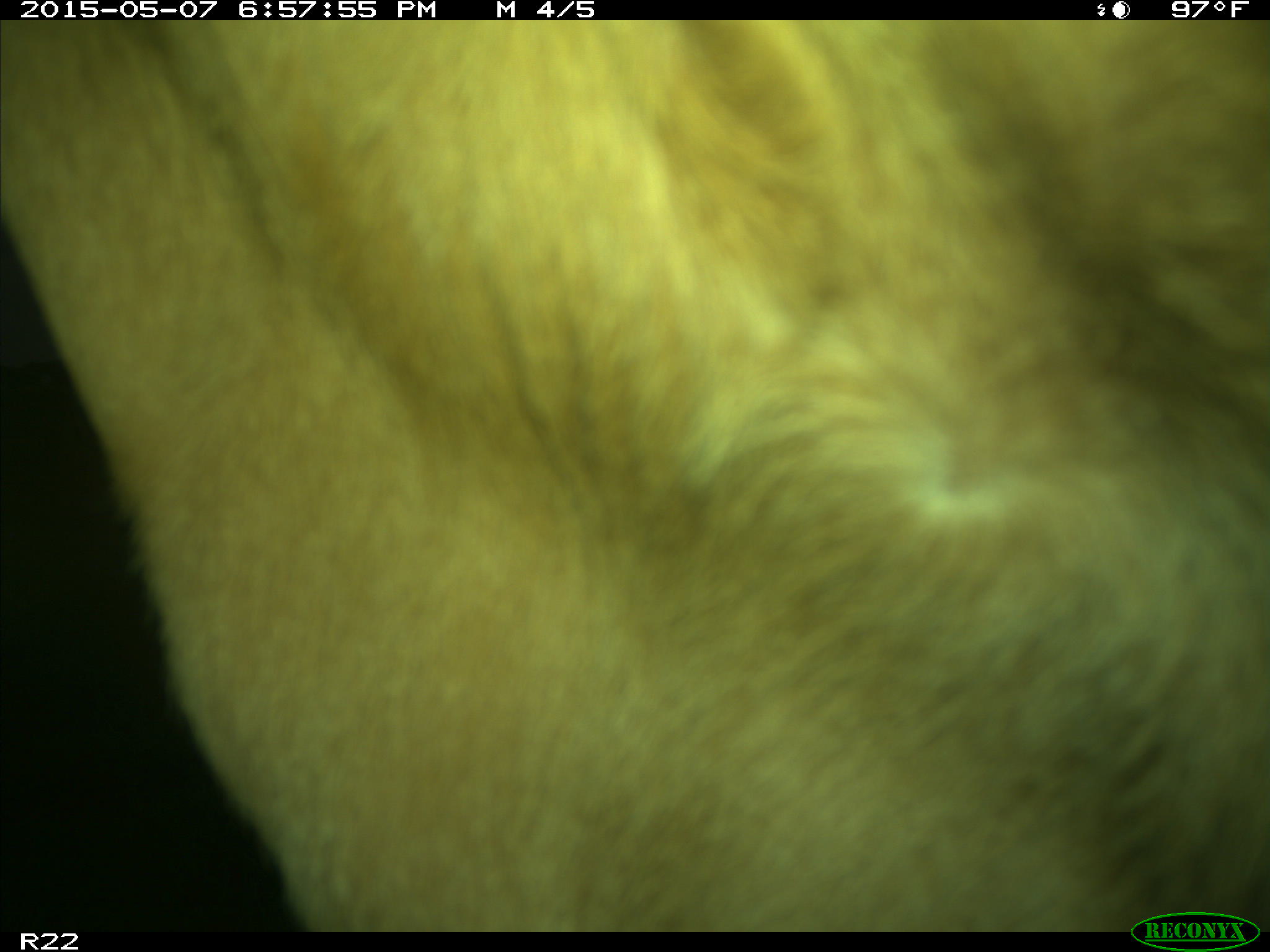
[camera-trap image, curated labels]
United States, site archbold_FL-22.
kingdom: Animalia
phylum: Chordata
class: Mammalia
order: Artiodactyla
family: Bovidae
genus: Bos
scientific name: Bos taurus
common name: domestic cow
Bos taurus (domestic cow).